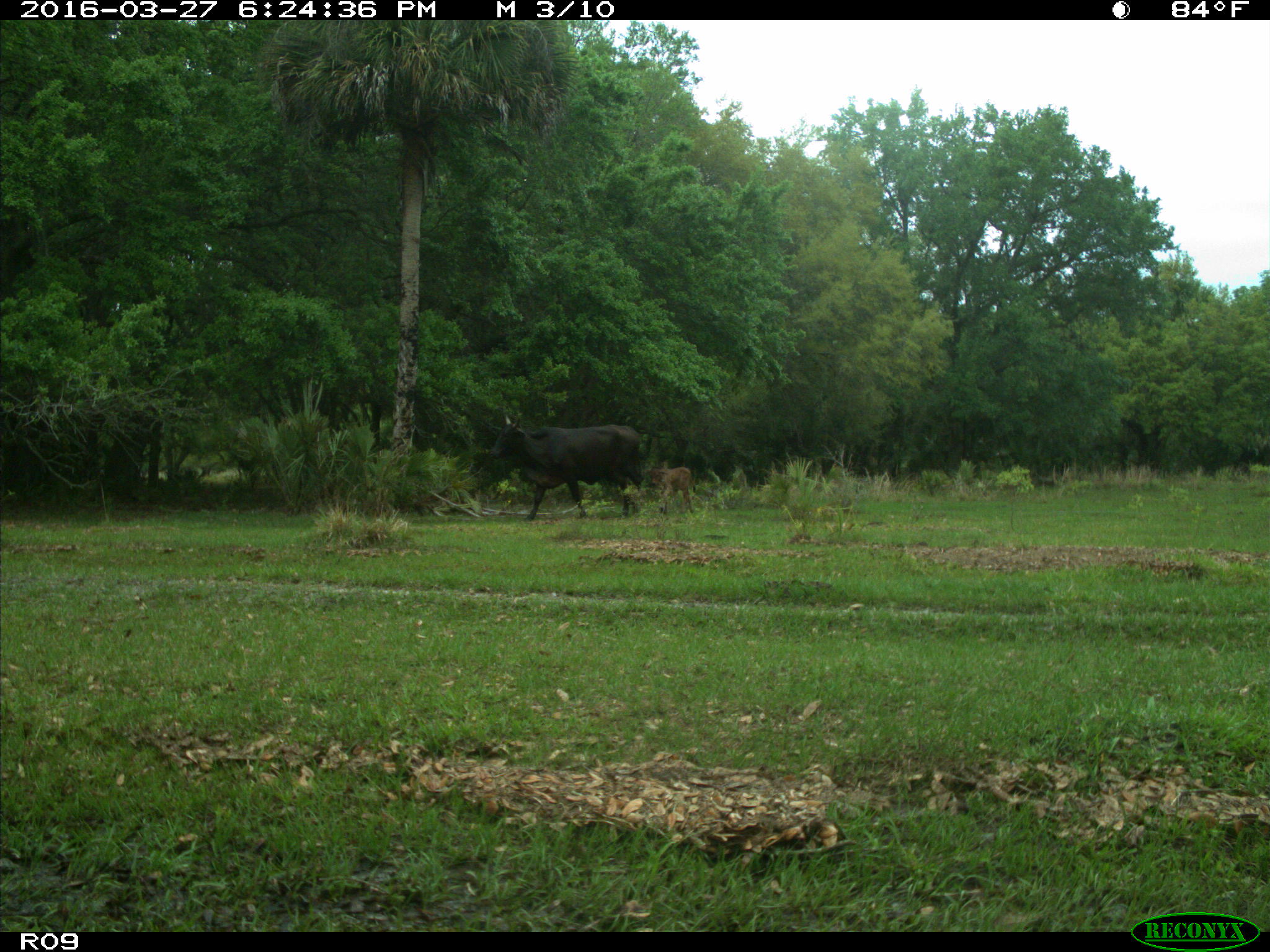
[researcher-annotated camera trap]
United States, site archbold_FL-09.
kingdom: Animalia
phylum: Chordata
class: Mammalia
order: Artiodactyla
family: Bovidae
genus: Bos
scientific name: Bos taurus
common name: domestic cow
Bos taurus (domestic cow).